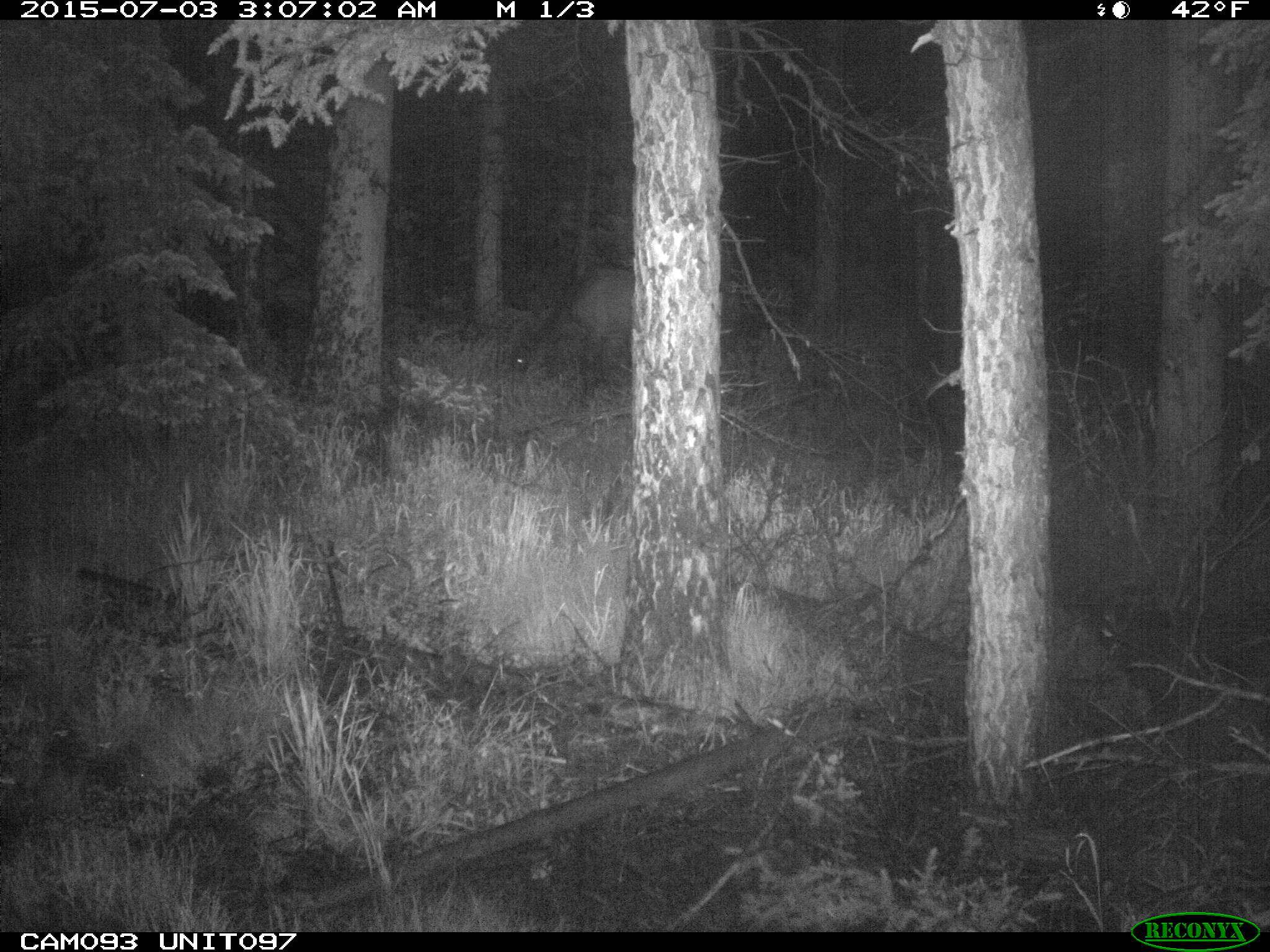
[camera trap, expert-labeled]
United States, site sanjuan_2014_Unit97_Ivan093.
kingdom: Animalia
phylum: Chordata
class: Mammalia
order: Artiodactyla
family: Cervidae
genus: Cervus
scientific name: Cervus elaphus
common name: red deer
Cervus elaphus (red deer).